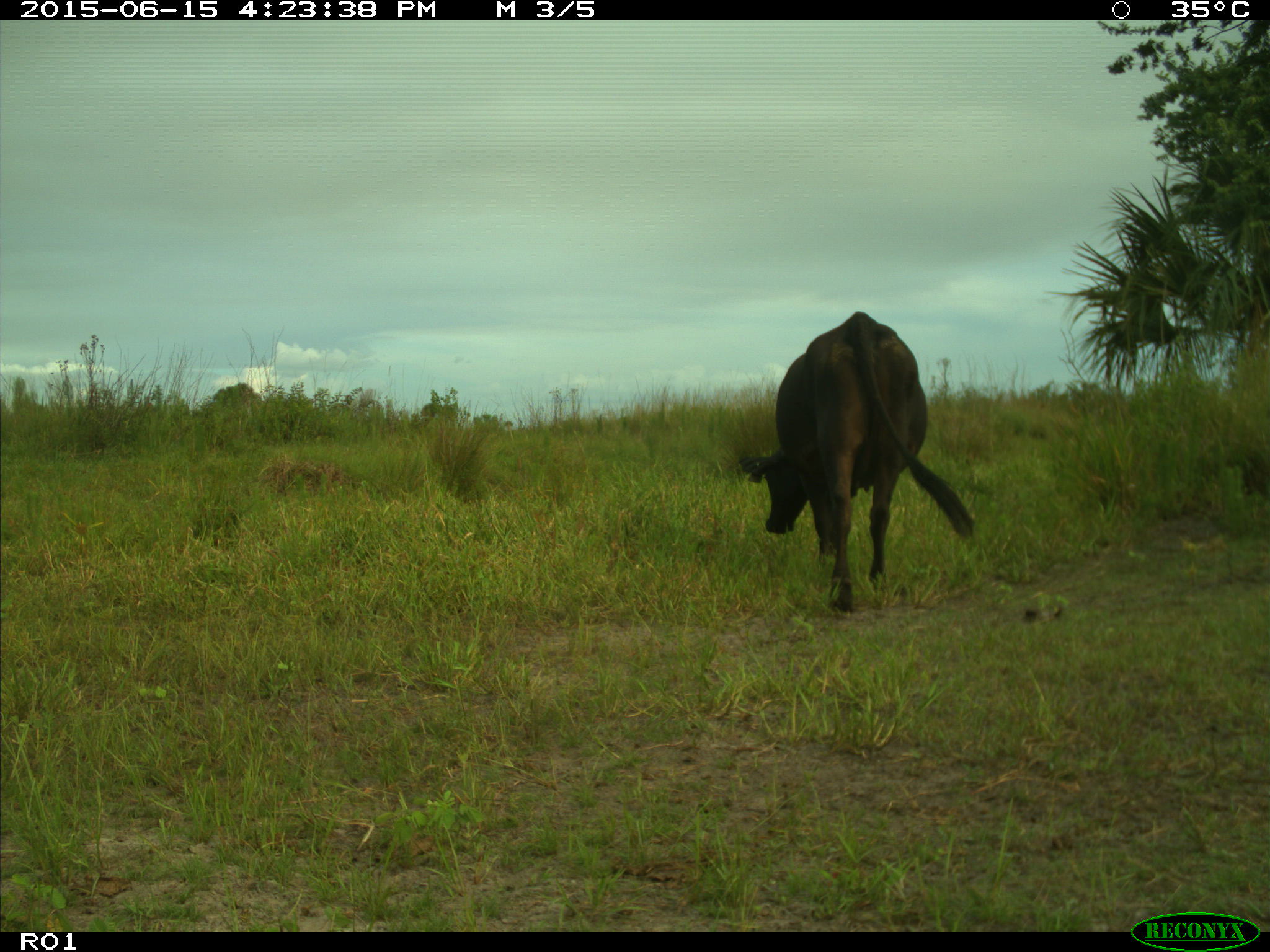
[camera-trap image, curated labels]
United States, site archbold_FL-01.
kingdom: Animalia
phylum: Chordata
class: Mammalia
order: Artiodactyla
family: Bovidae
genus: Bos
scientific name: Bos taurus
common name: domestic cow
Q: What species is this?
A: Bos taurus (domestic cow).